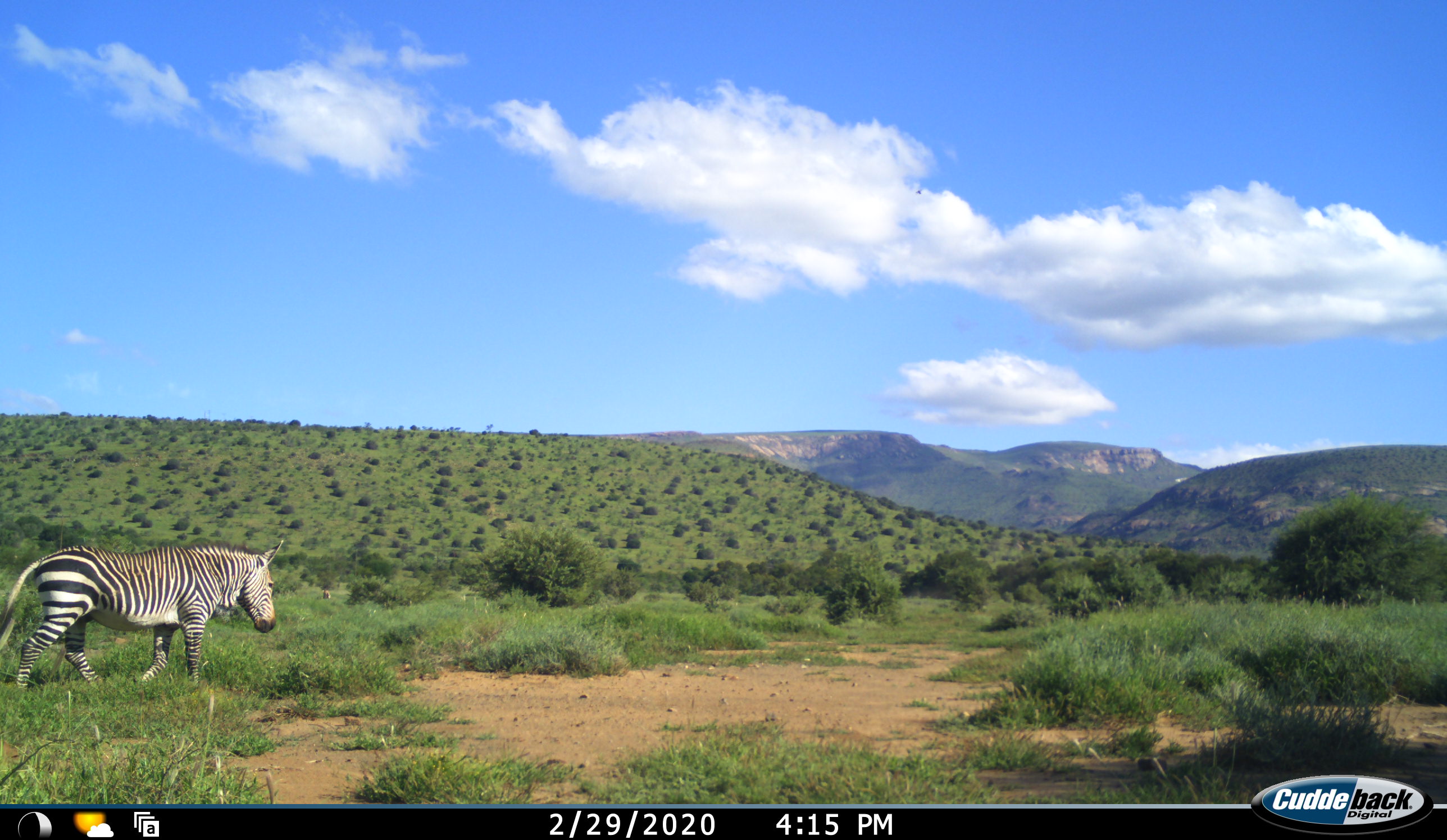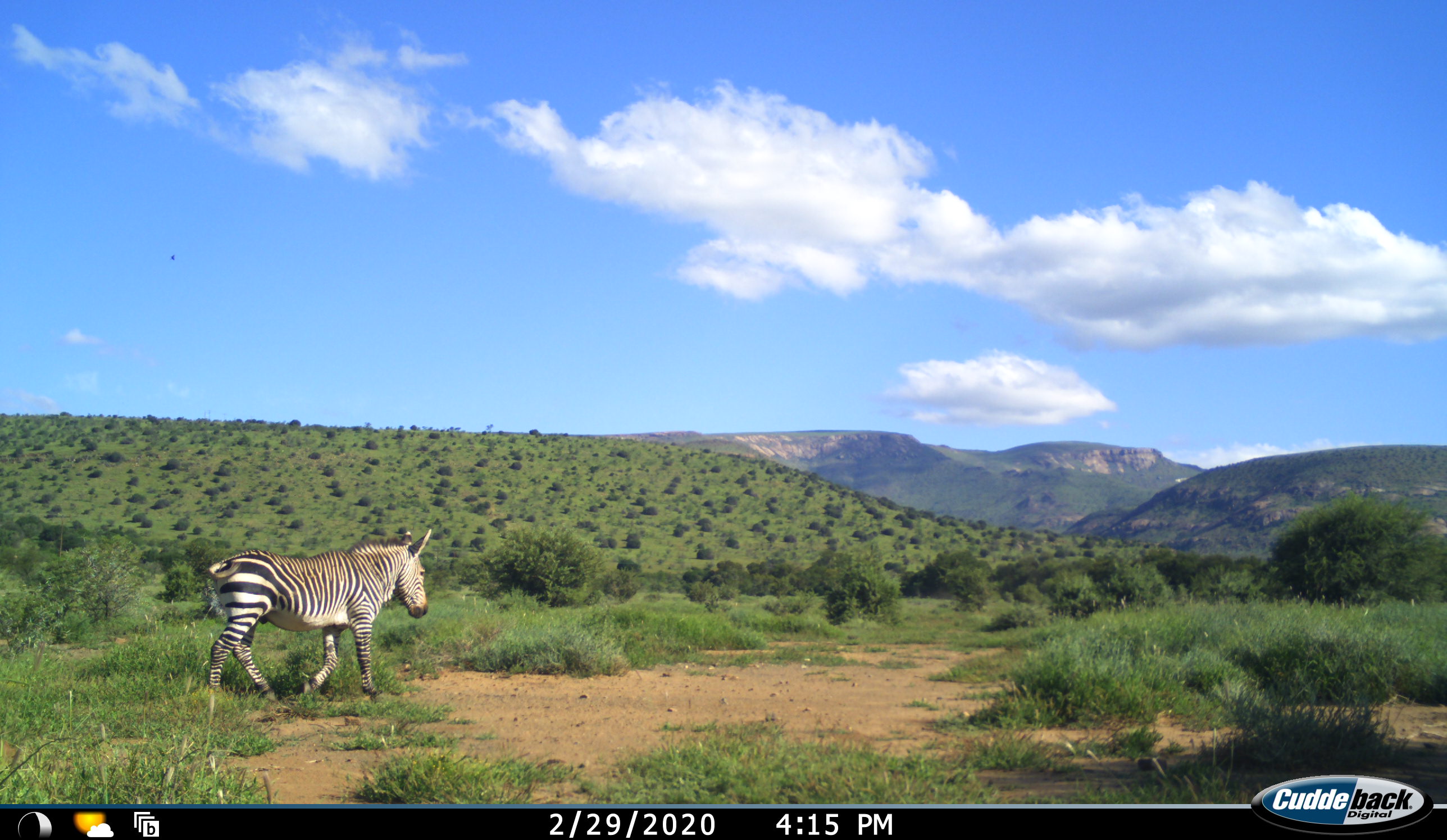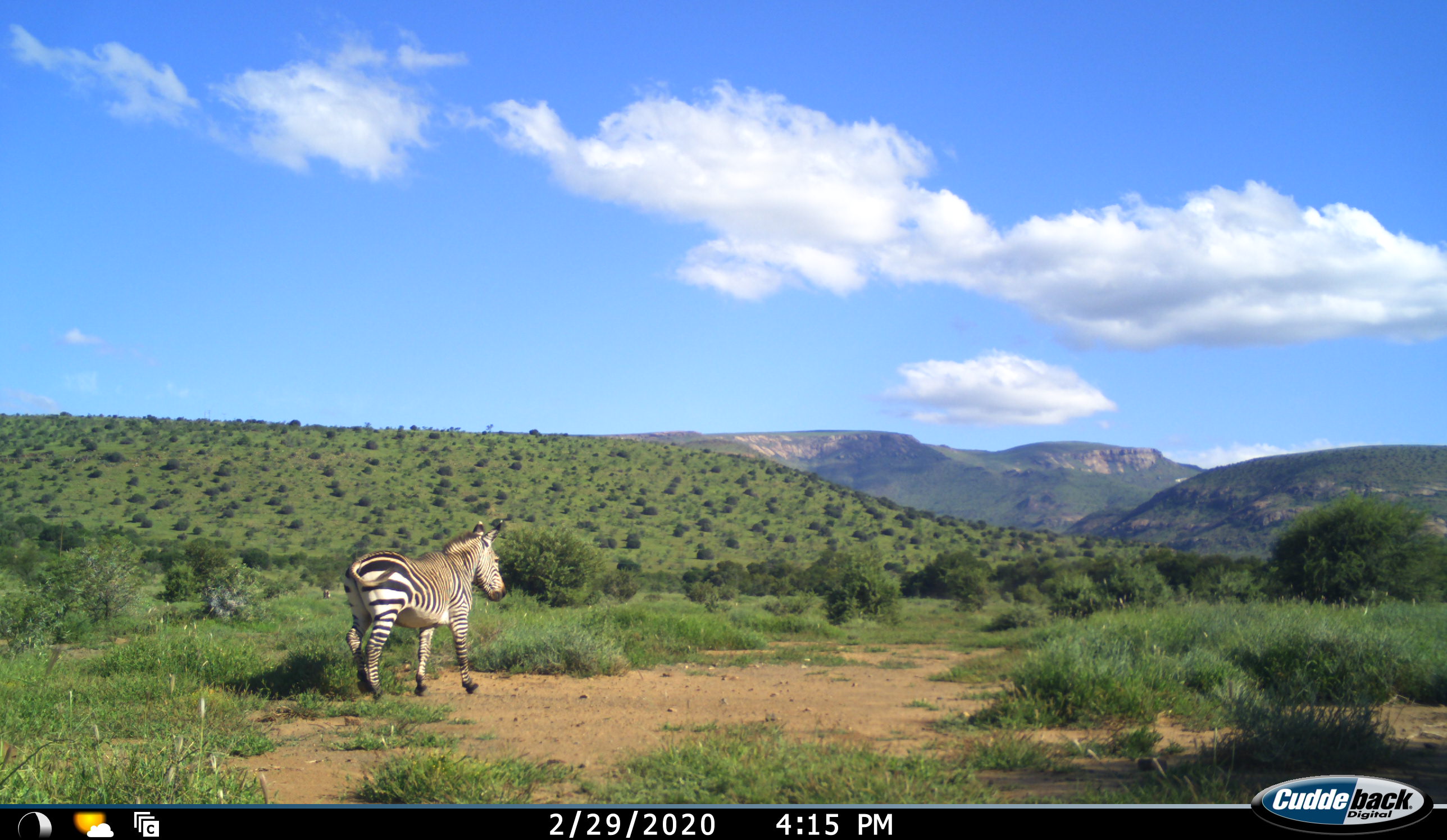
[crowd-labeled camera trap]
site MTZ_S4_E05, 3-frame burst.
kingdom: Animalia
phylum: Chordata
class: Mammalia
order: Perissodactyla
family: Equidae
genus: Equus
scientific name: Equus zebra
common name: mountain zebra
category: zebramountain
Zebramountain (mountain zebra) (Equus zebra), count 1. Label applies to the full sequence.